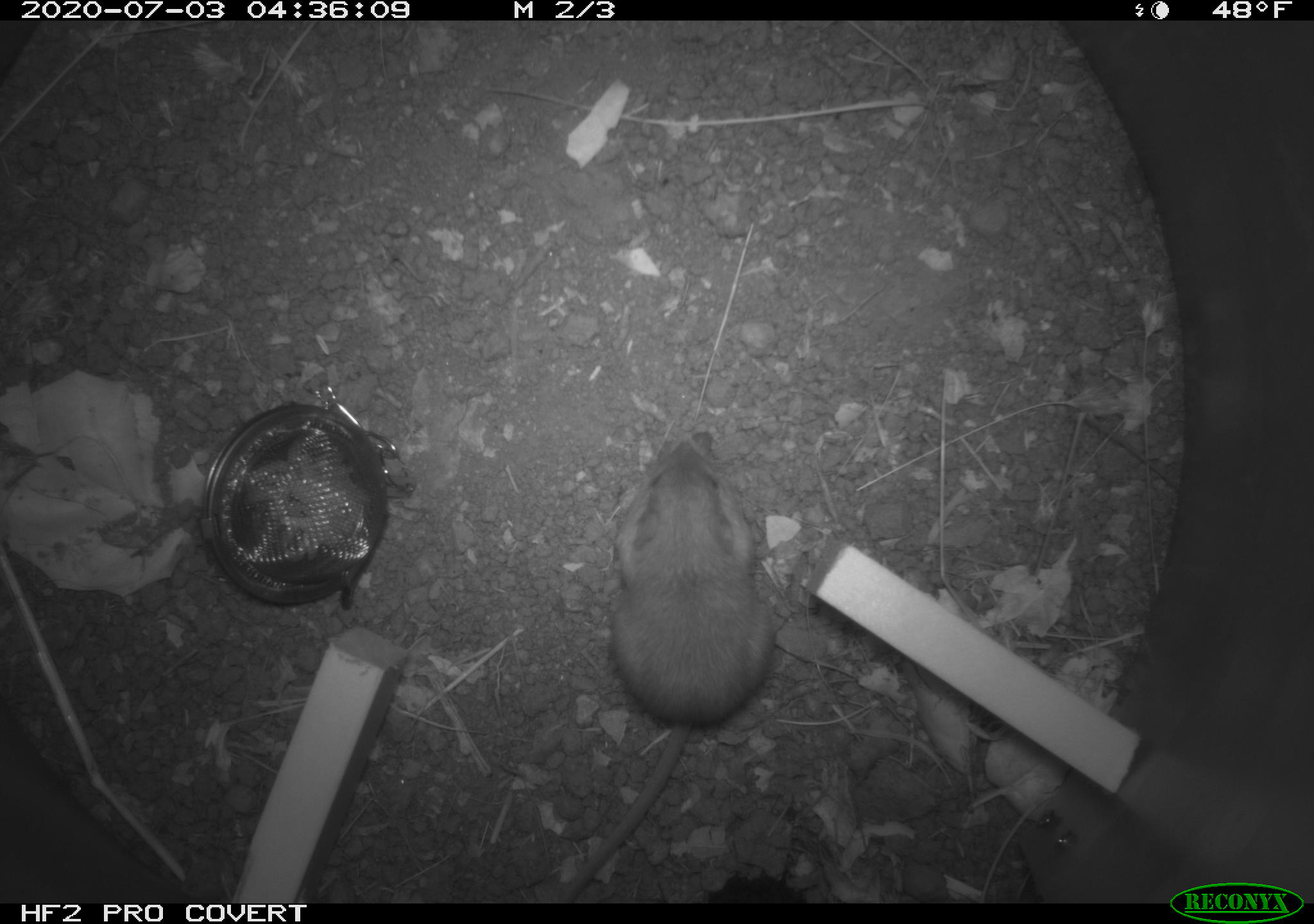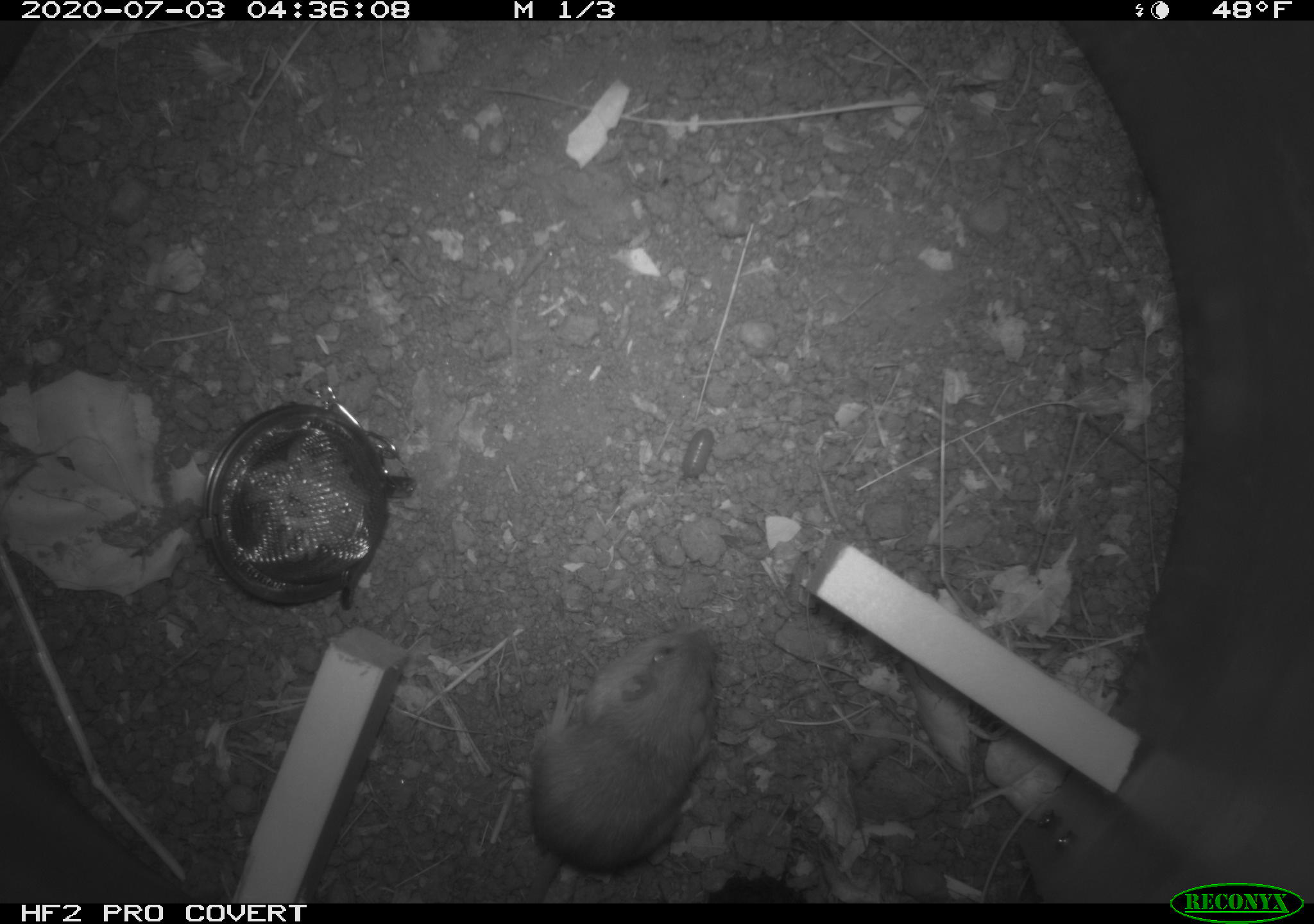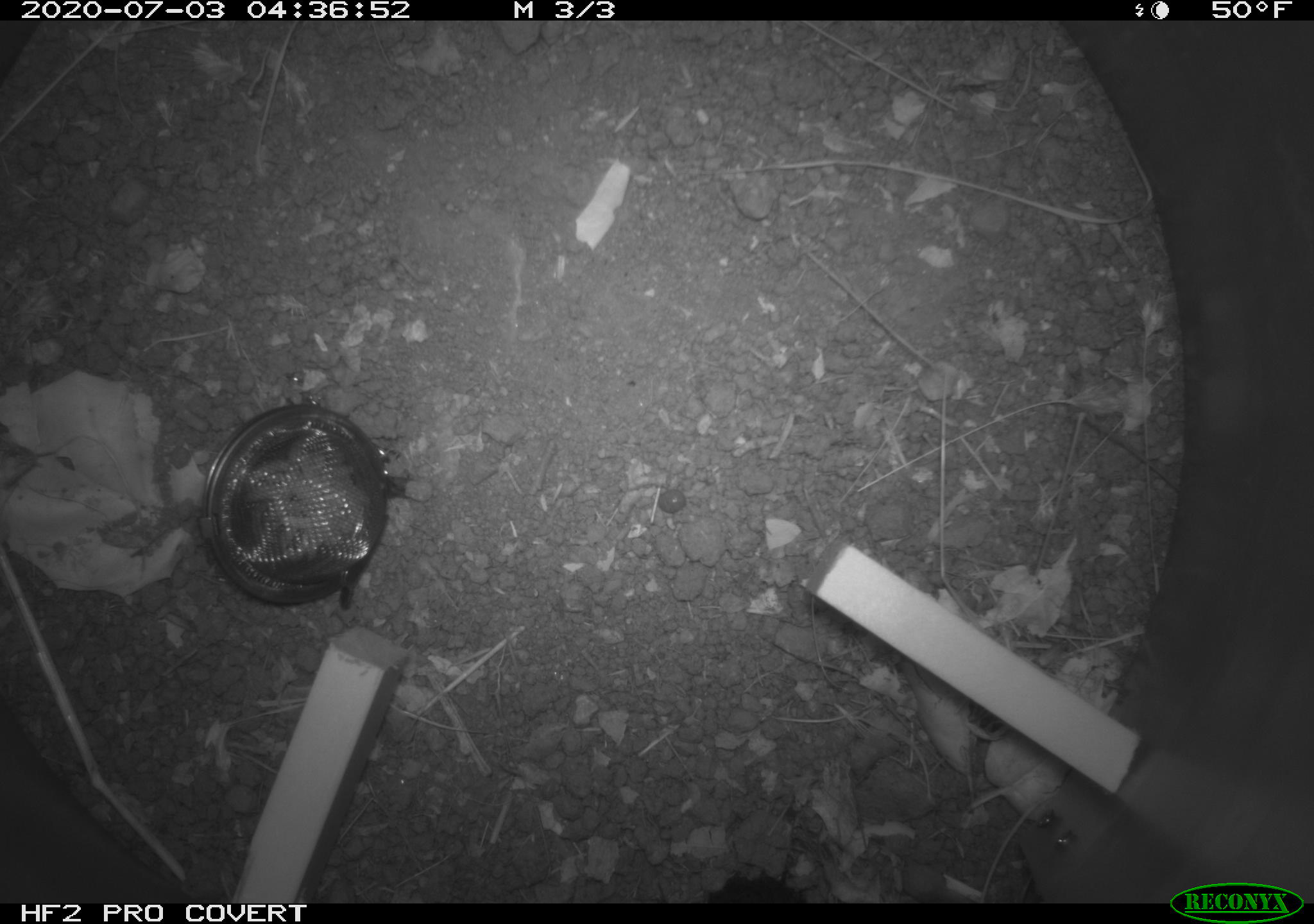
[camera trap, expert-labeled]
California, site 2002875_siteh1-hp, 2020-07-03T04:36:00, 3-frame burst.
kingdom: Animalia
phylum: Chordata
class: Mammalia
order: Rodentia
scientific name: Rodentia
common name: rodent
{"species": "rodent (Rodentia)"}